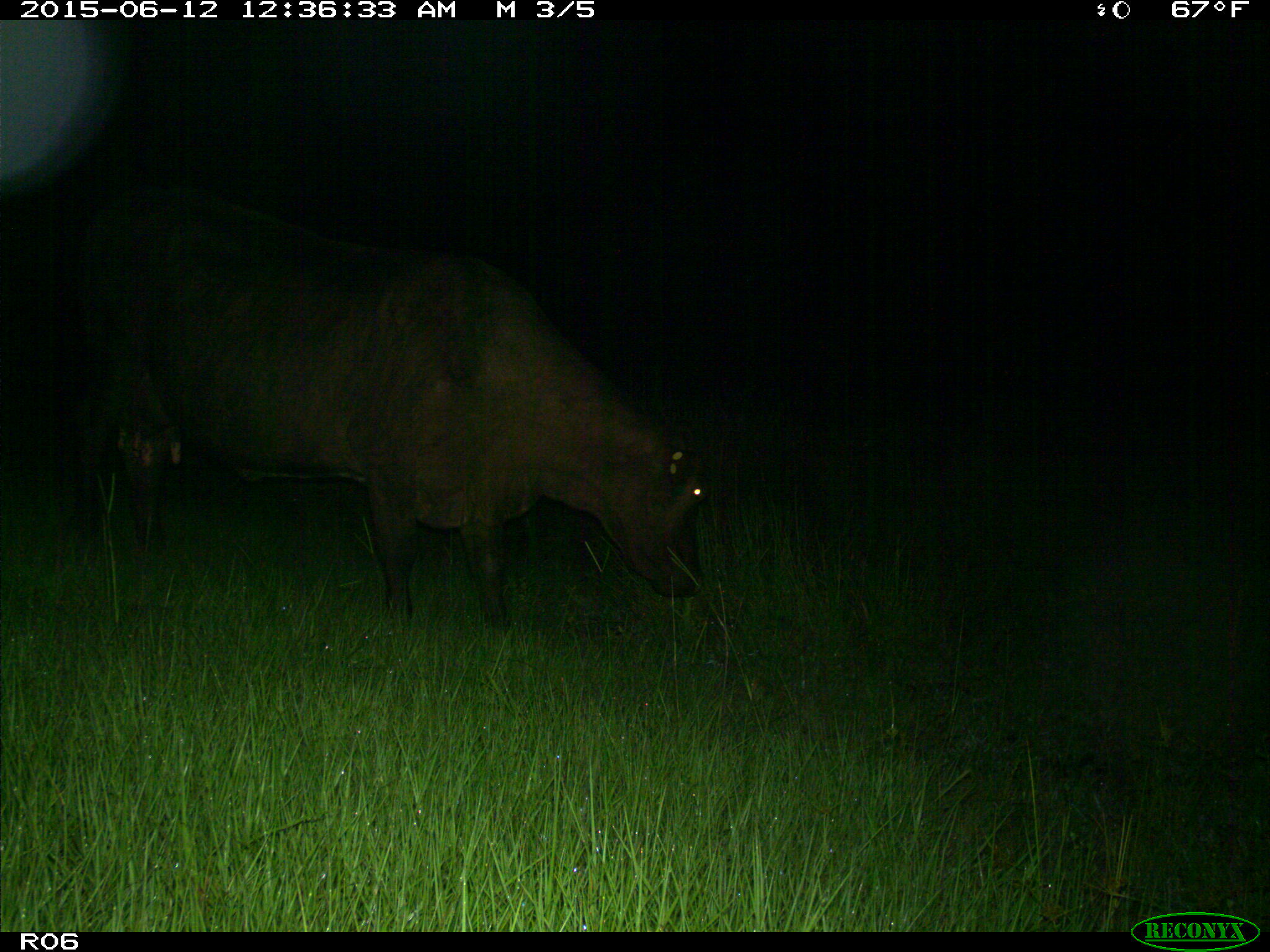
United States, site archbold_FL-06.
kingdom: Animalia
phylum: Chordata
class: Mammalia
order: Artiodactyla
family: Bovidae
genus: Bos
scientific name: Bos taurus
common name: domestic cow